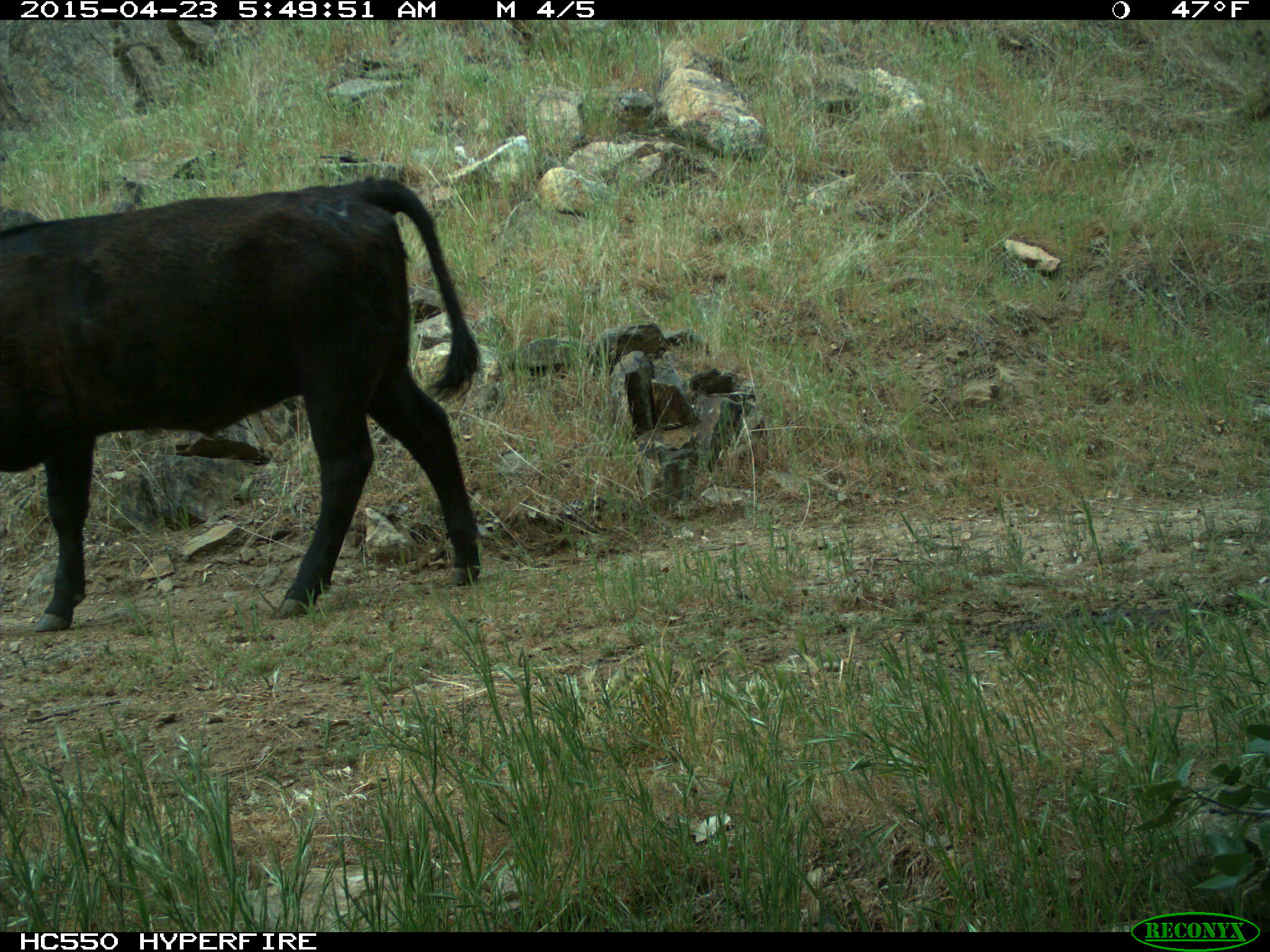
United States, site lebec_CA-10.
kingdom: Animalia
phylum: Chordata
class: Mammalia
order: Artiodactyla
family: Bovidae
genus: Bos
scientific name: Bos taurus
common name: domestic cow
Bos taurus (domestic cow).